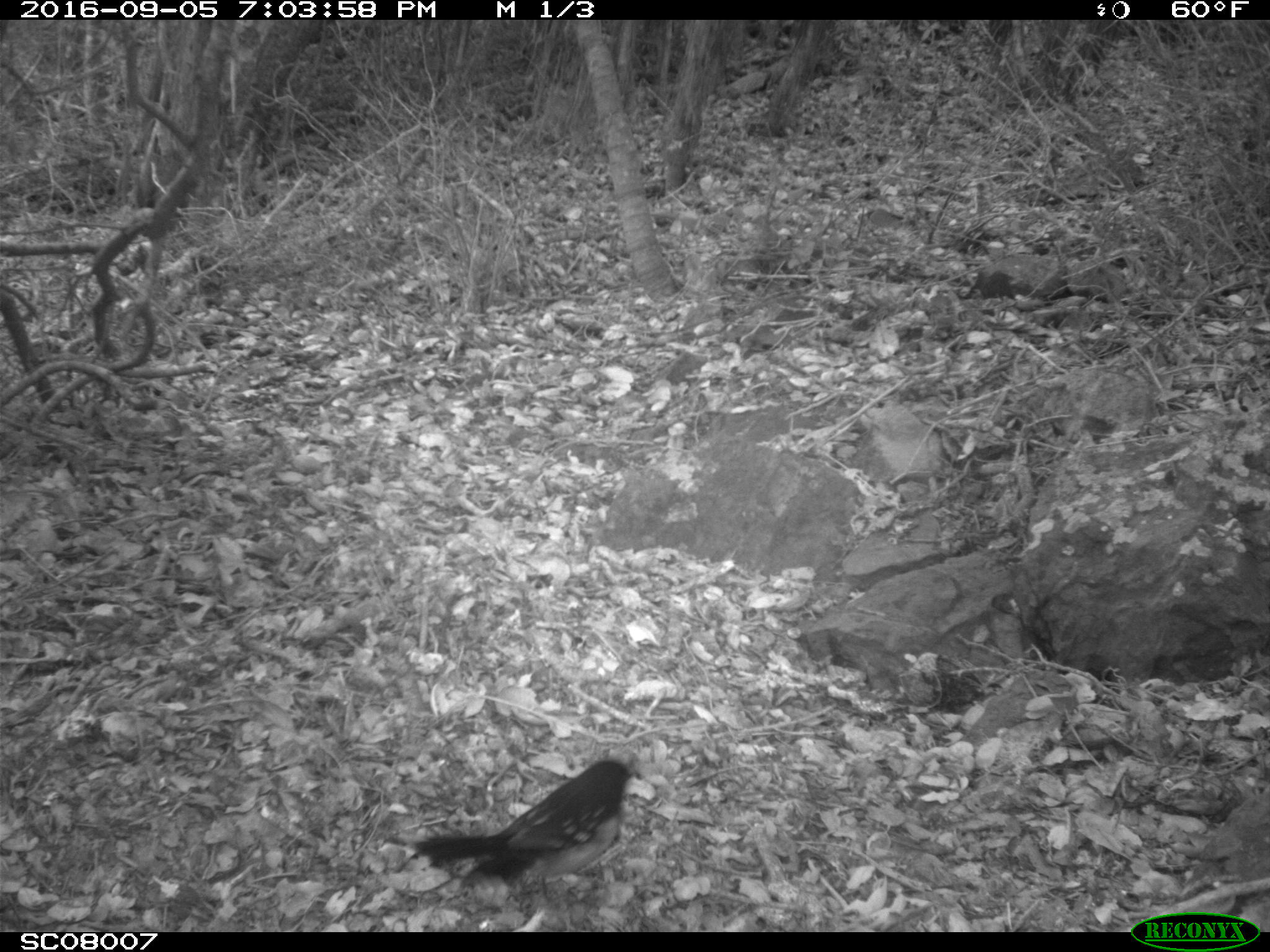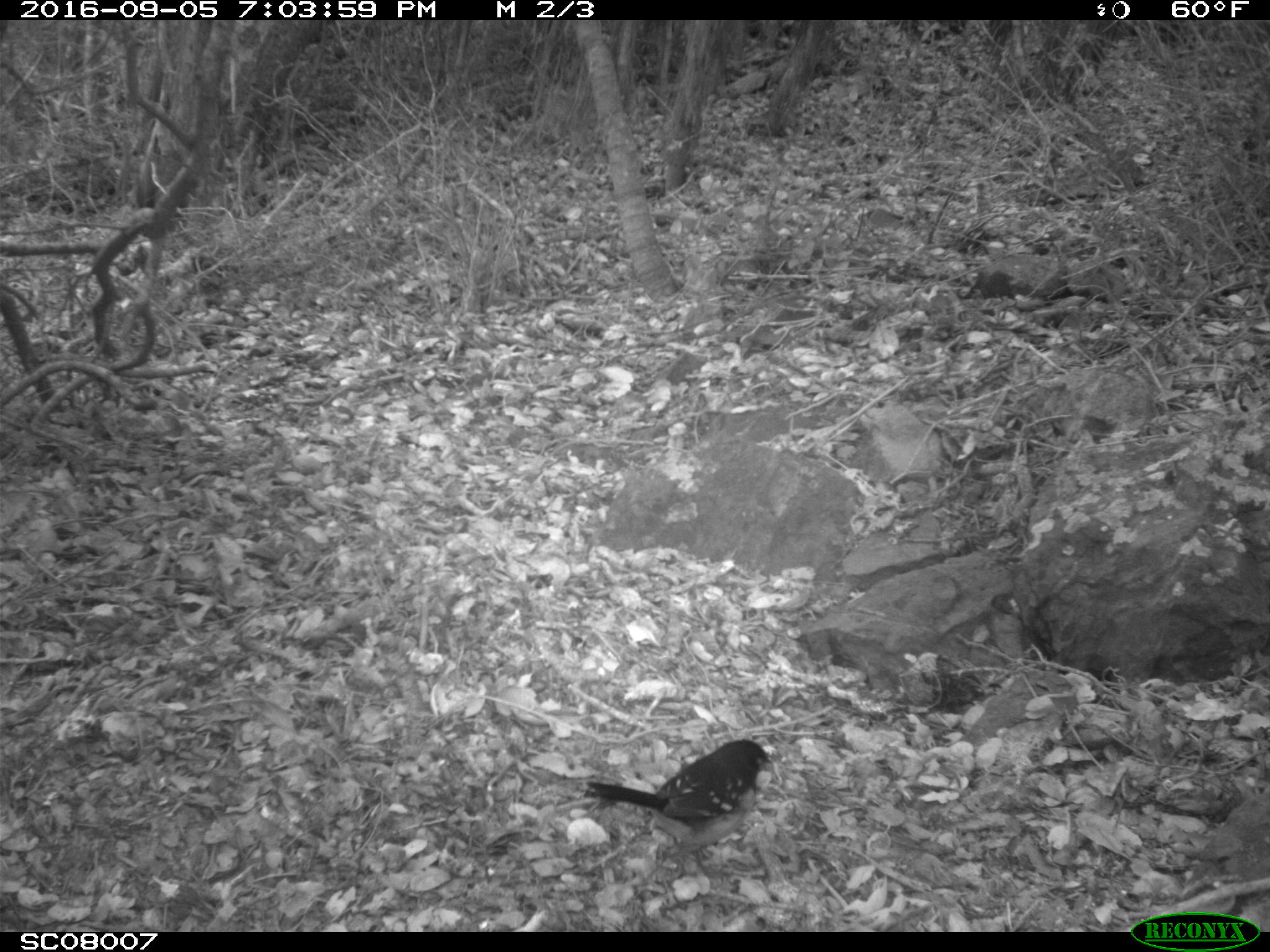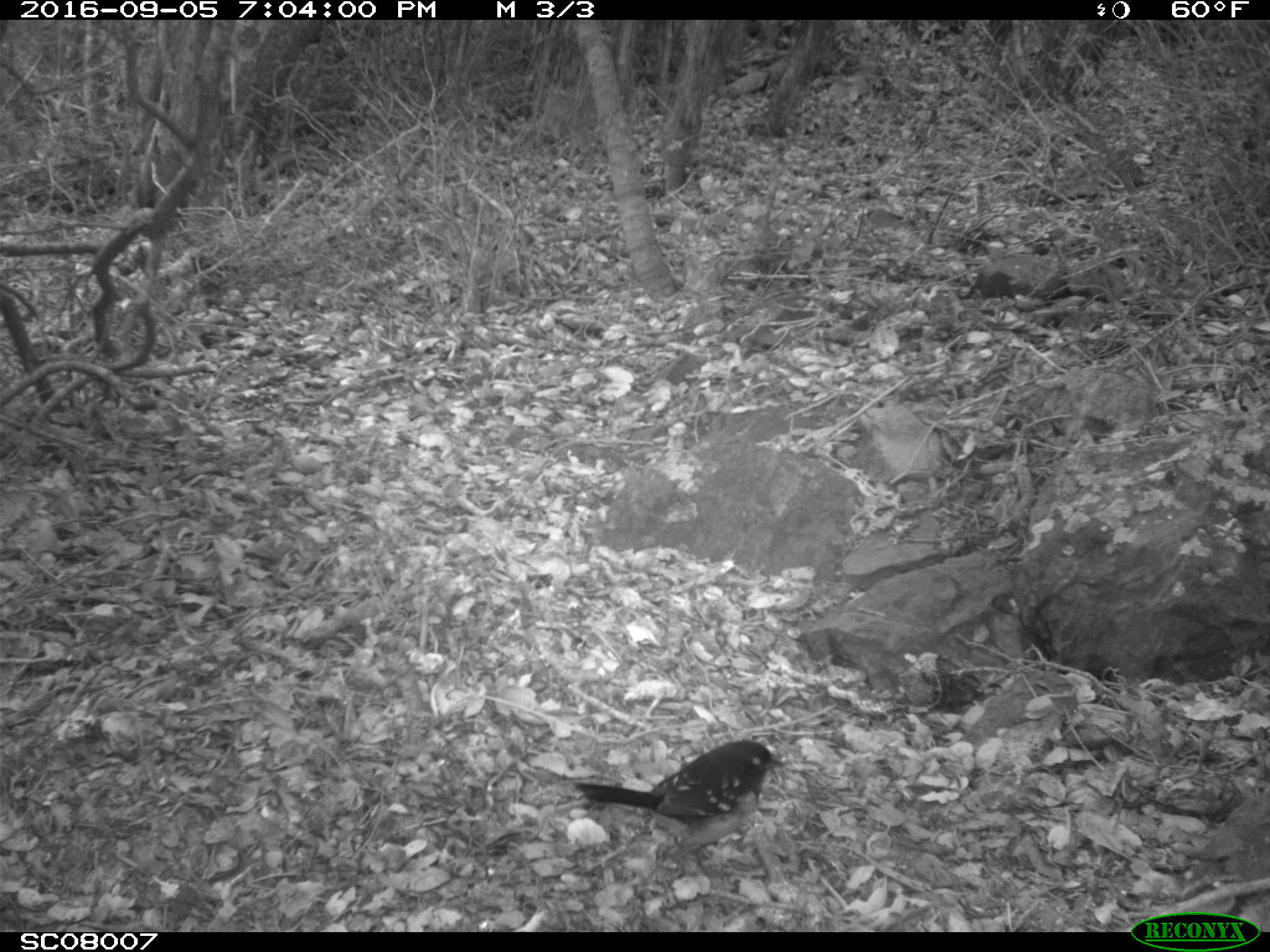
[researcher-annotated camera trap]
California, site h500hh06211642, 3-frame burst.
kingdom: Animalia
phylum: Chordata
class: Aves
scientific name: Aves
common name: bird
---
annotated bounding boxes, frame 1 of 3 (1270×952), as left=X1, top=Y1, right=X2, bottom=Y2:
bird: left=412, top=757, right=636, bottom=910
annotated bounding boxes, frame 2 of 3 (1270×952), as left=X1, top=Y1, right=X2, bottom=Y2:
bird: left=582, top=739, right=779, bottom=871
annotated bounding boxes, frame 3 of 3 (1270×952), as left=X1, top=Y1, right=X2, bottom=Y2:
bird: left=570, top=739, right=786, bottom=876